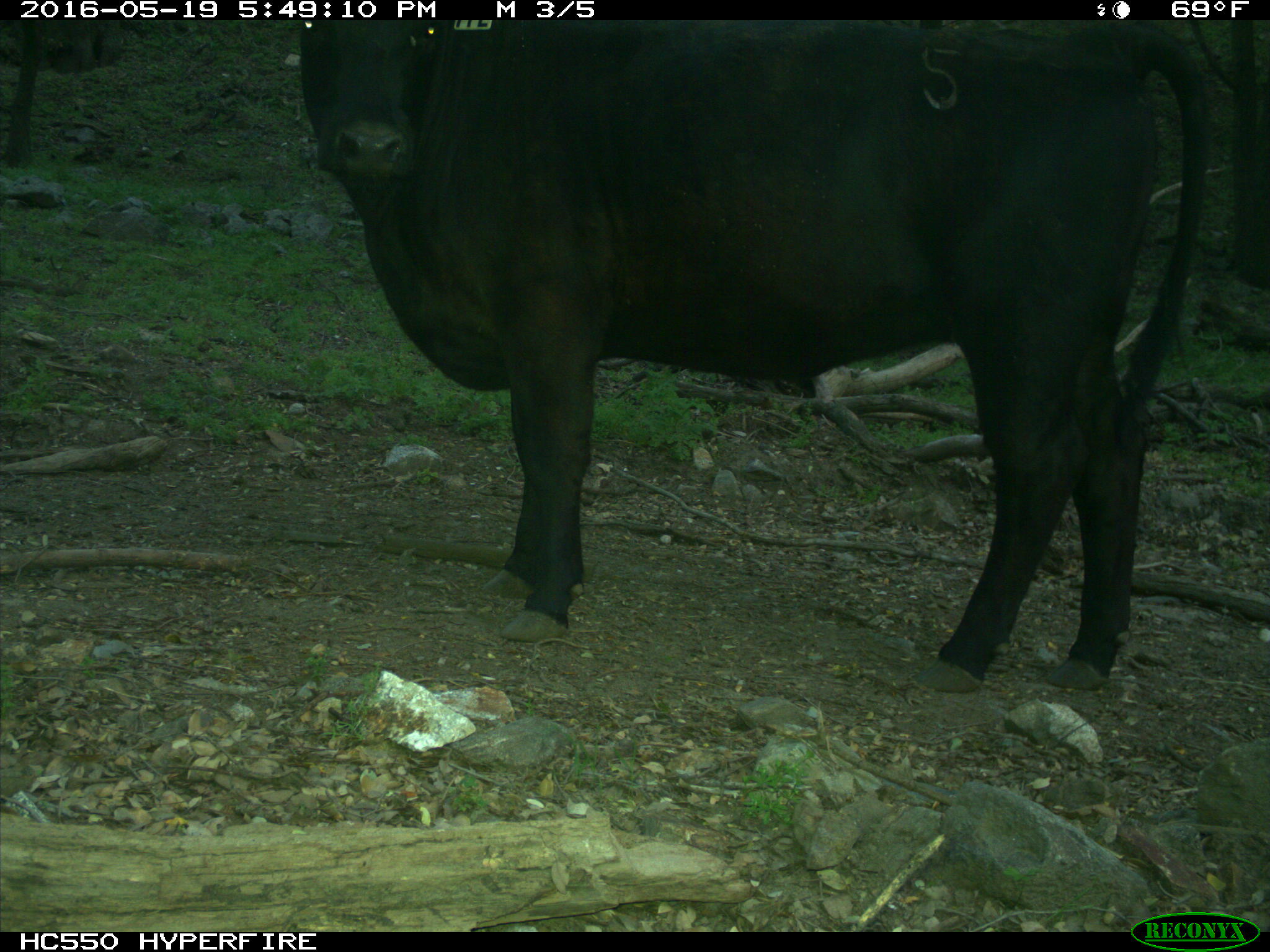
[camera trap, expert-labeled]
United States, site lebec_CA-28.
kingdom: Animalia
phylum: Chordata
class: Mammalia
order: Artiodactyla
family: Bovidae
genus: Bos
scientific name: Bos taurus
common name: domestic cow